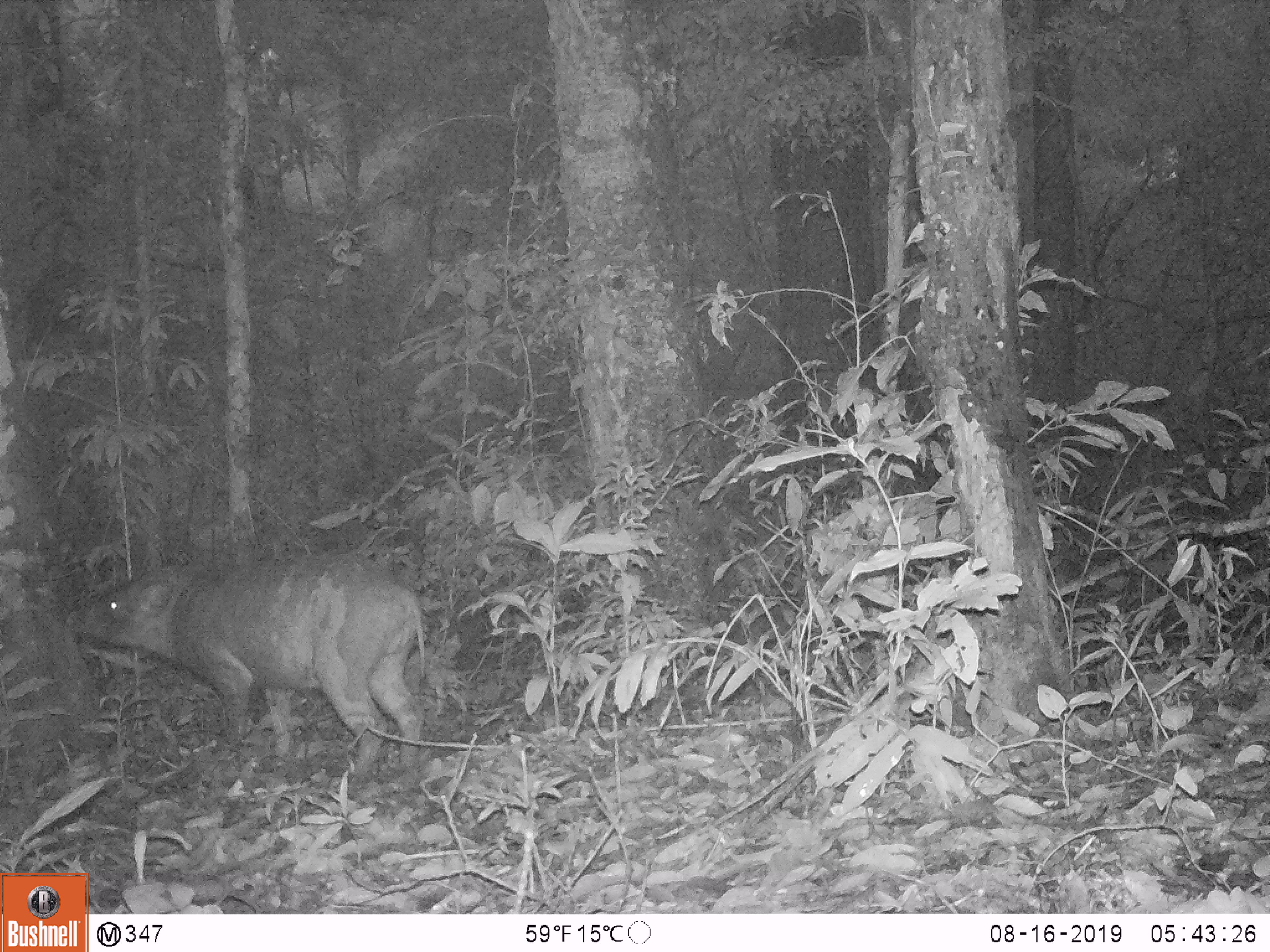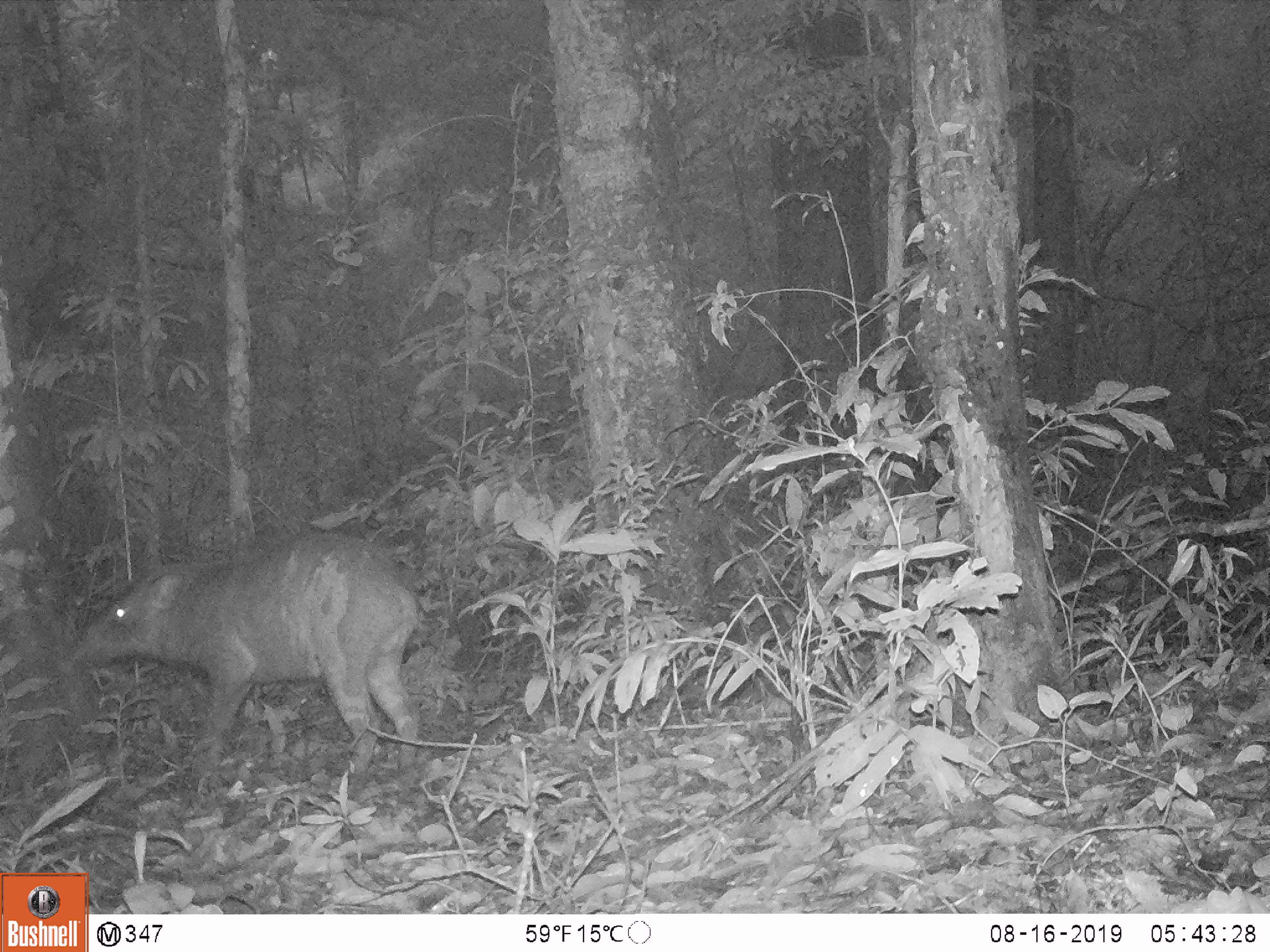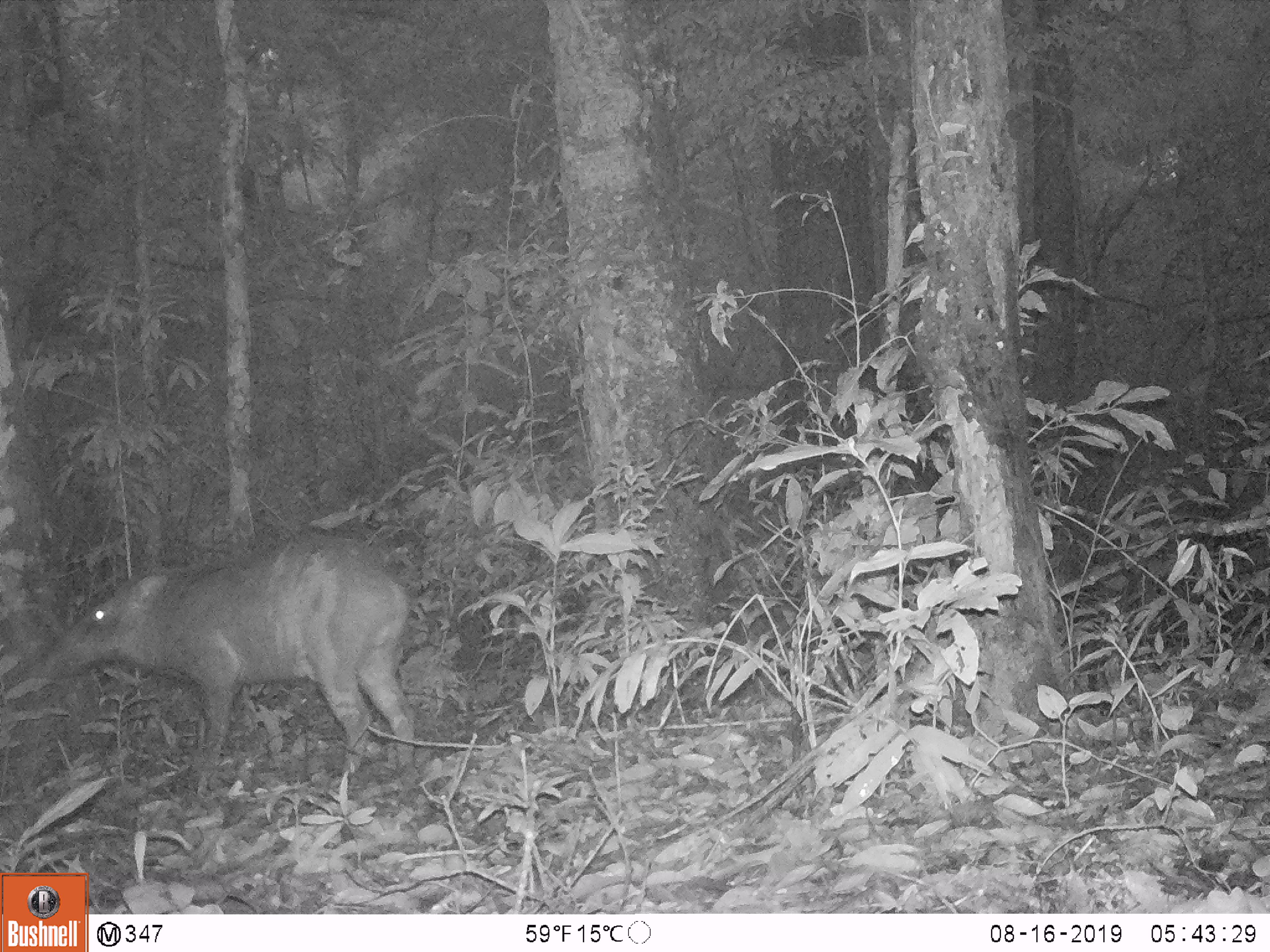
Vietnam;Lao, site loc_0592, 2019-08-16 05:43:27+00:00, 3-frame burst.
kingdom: Animalia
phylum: Chordata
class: Mammalia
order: Artiodactyla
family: Suidae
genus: Sus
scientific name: Sus scrofa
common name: eurasian wild pig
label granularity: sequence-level